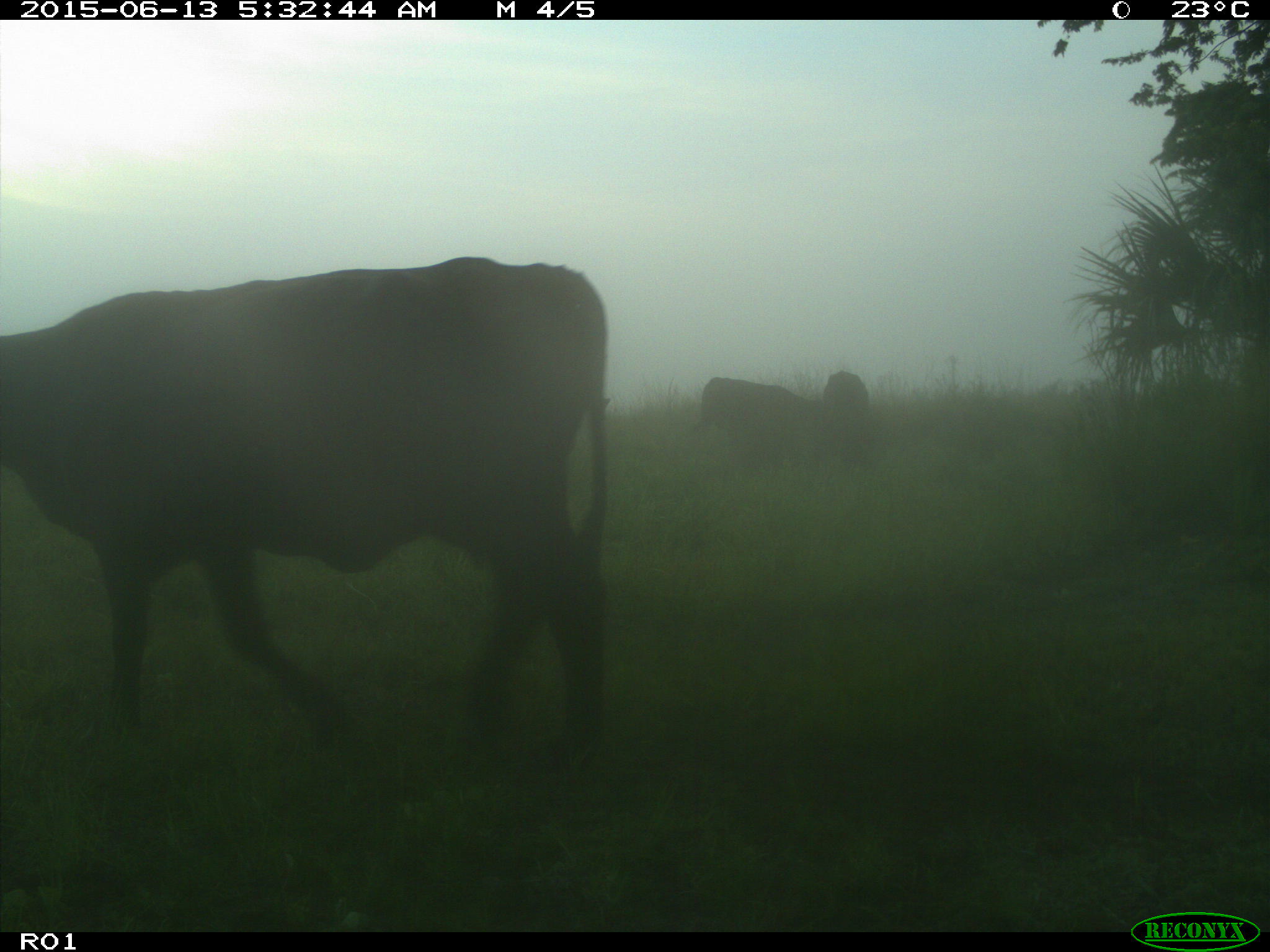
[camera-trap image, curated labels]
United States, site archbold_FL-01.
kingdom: Animalia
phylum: Chordata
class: Mammalia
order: Artiodactyla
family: Bovidae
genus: Bos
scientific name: Bos taurus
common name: domestic cow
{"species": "Bos taurus (domestic cow)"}